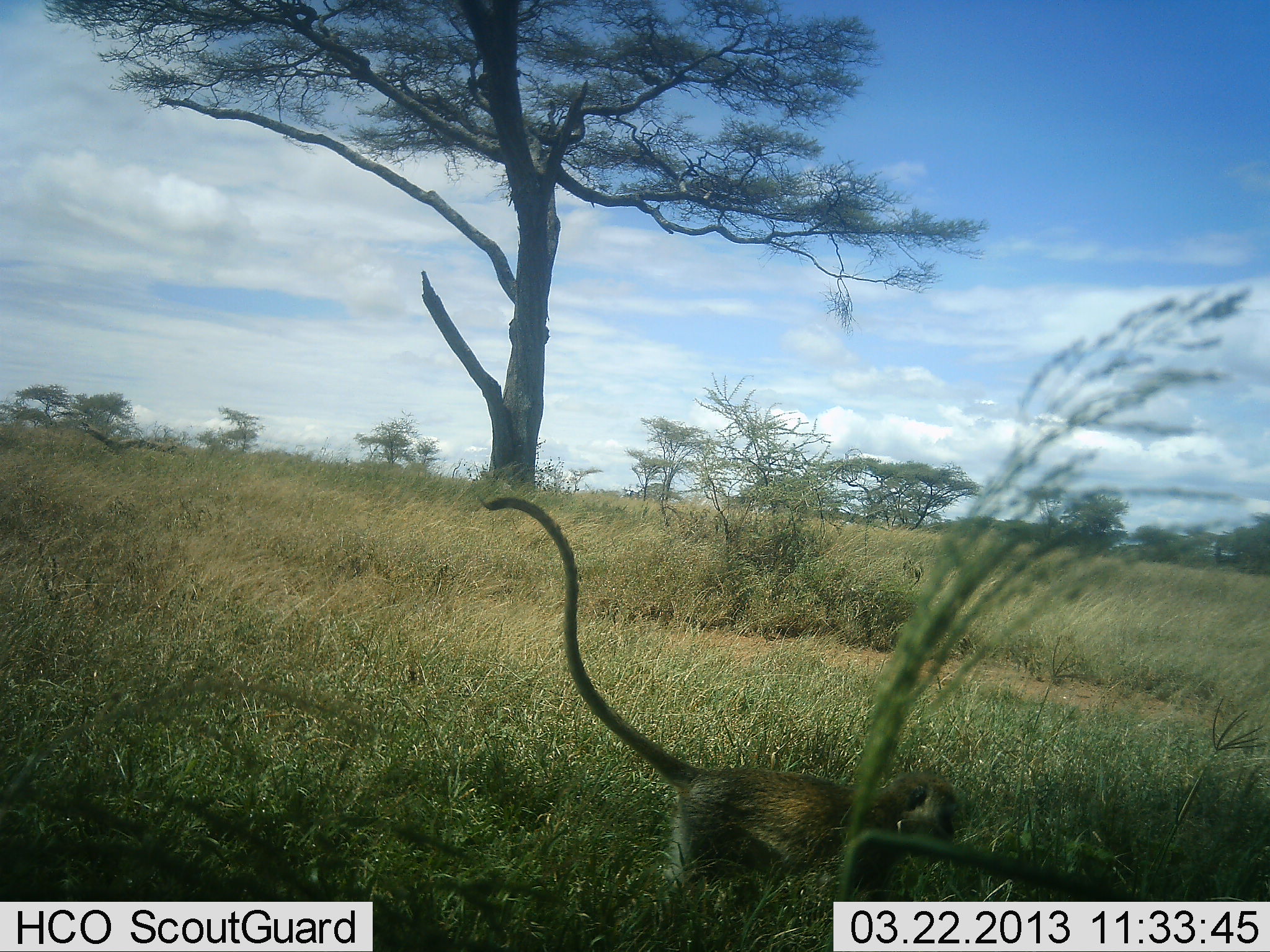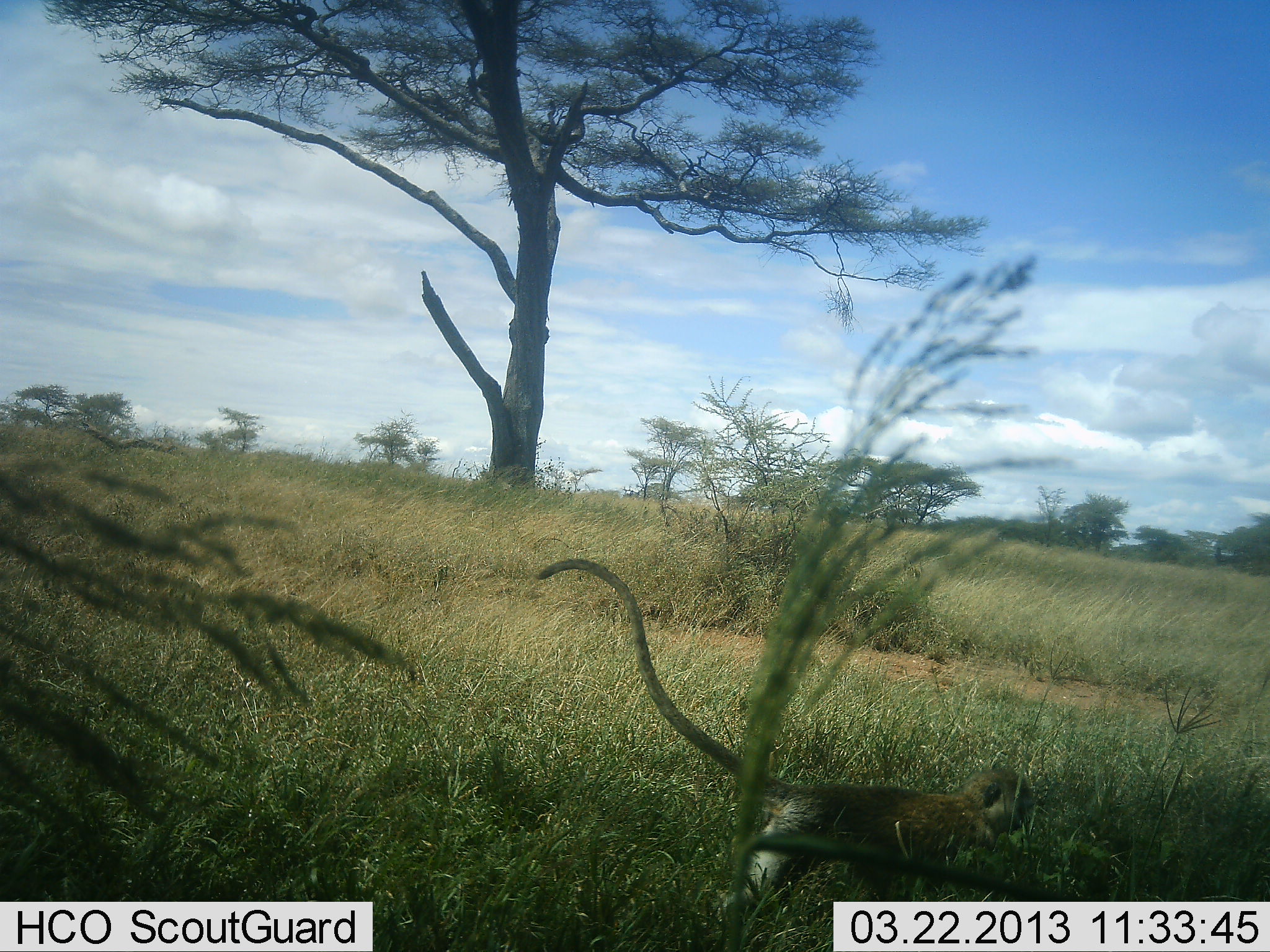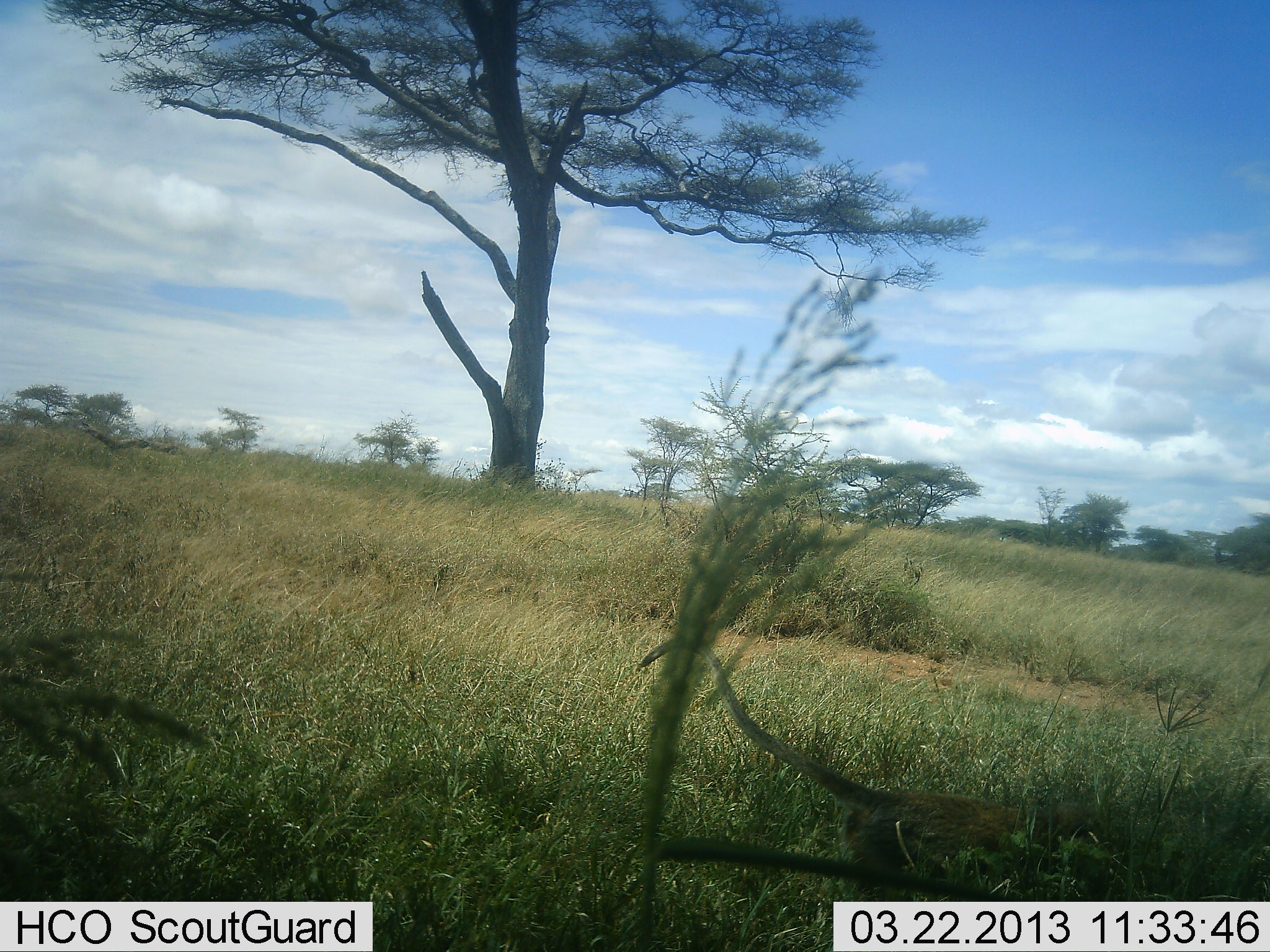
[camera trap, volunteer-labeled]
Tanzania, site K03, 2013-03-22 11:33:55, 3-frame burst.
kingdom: Animalia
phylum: Chordata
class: Mammalia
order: Primates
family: Cercopithecidae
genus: Chlorocebus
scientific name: Chlorocebus pygerythrus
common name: vervet monkey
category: monkeyvervet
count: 1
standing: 0%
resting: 0%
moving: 100%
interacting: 0%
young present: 0%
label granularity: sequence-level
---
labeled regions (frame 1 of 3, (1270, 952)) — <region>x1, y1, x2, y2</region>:
animal: <region>475, 493, 959, 913</region>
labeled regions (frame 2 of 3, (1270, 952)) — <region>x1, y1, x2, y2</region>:
animal: <region>537, 555, 1035, 929</region>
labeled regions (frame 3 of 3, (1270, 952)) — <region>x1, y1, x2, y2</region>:
animal: <region>640, 629, 1108, 899</region>